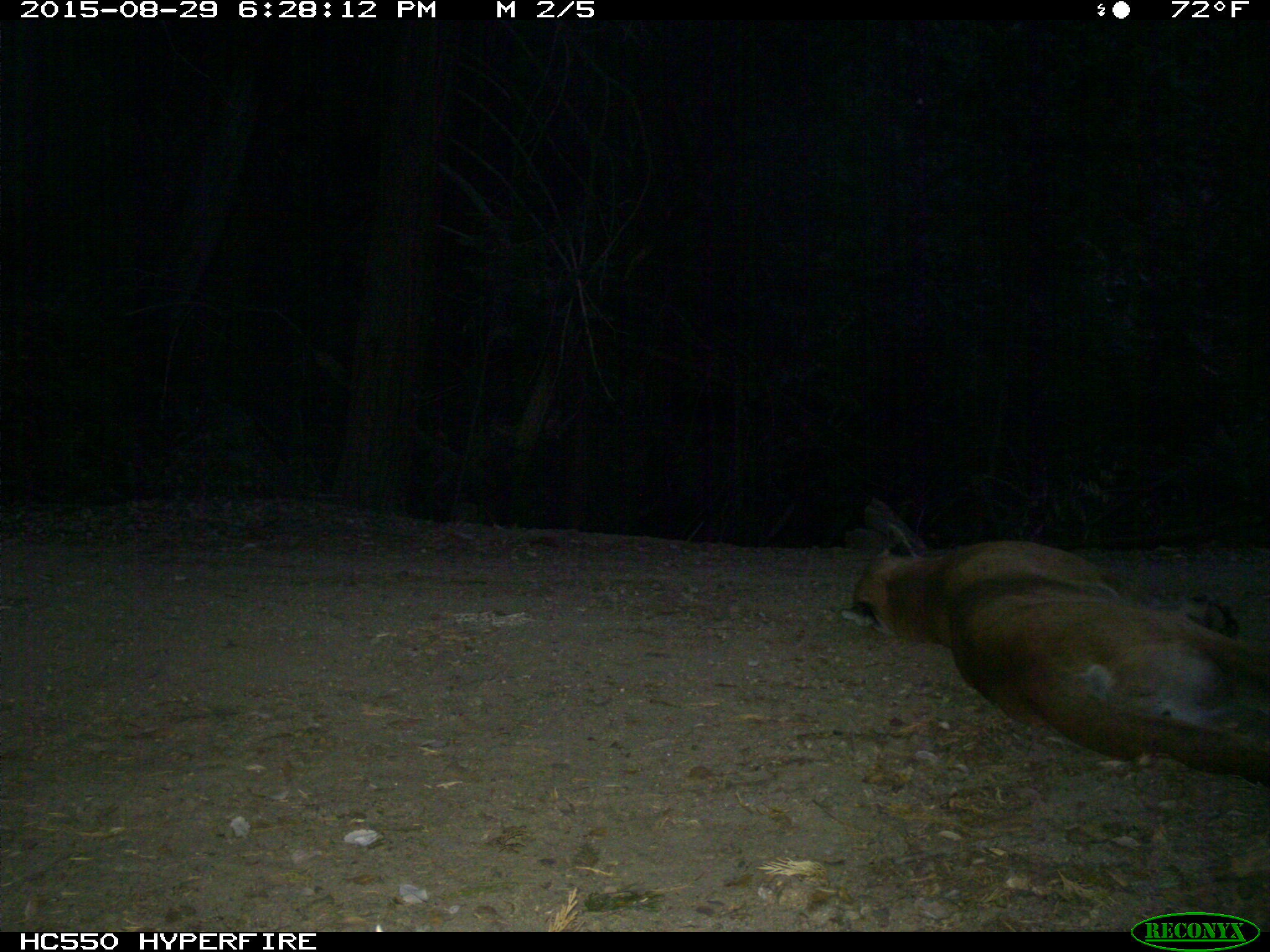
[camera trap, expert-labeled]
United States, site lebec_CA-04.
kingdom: Animalia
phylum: Chordata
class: Mammalia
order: Carnivora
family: Felidae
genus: Puma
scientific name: Puma concolor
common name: mountain lion